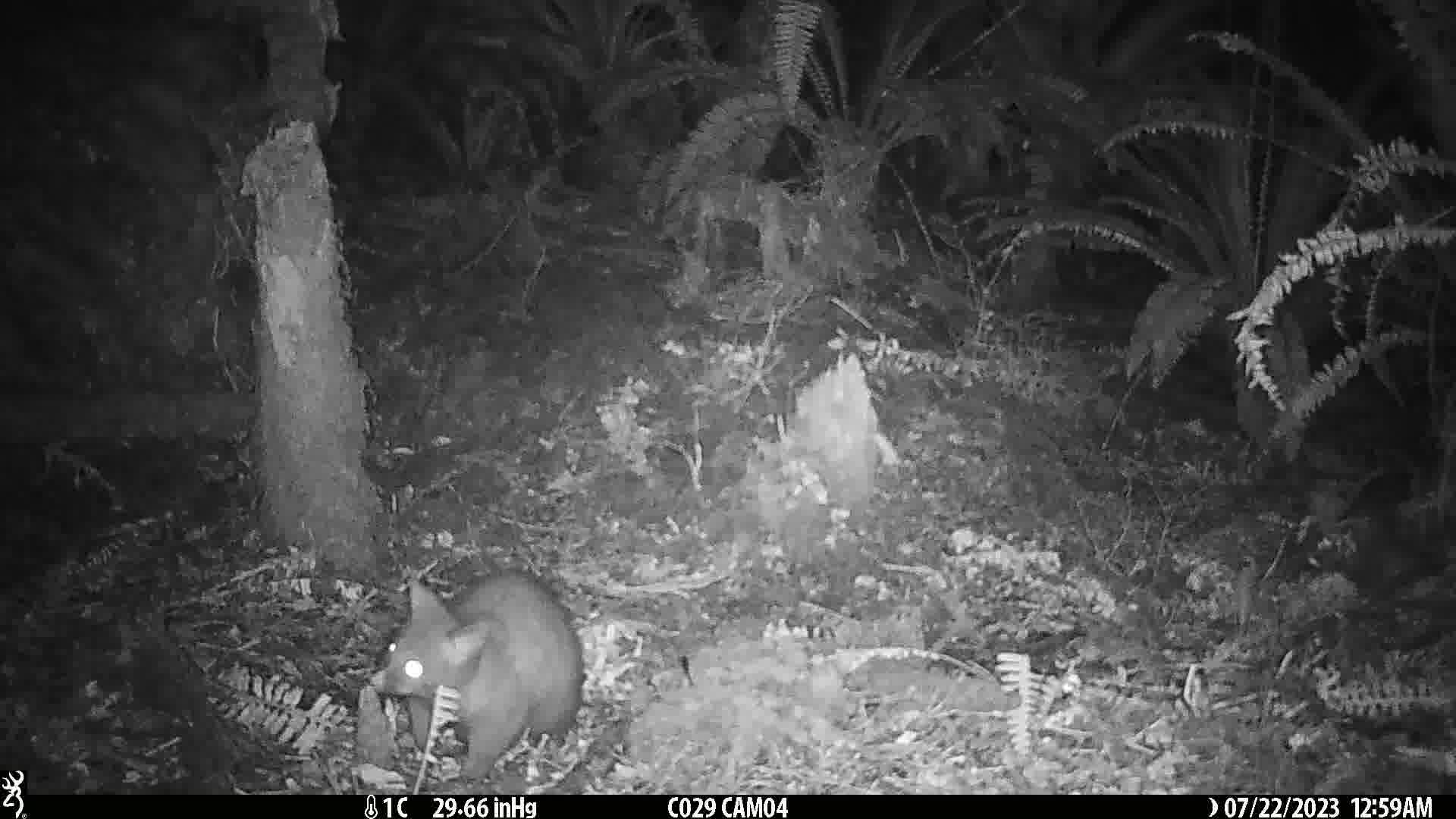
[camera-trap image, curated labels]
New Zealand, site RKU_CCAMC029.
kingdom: Animalia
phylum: Chordata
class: Mammalia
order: Diprotodontia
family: Phalangeridae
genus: Trichosurus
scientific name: Trichosurus vulpecula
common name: common brushtail possum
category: possum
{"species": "possum (common brushtail possum) (Trichosurus vulpecula)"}